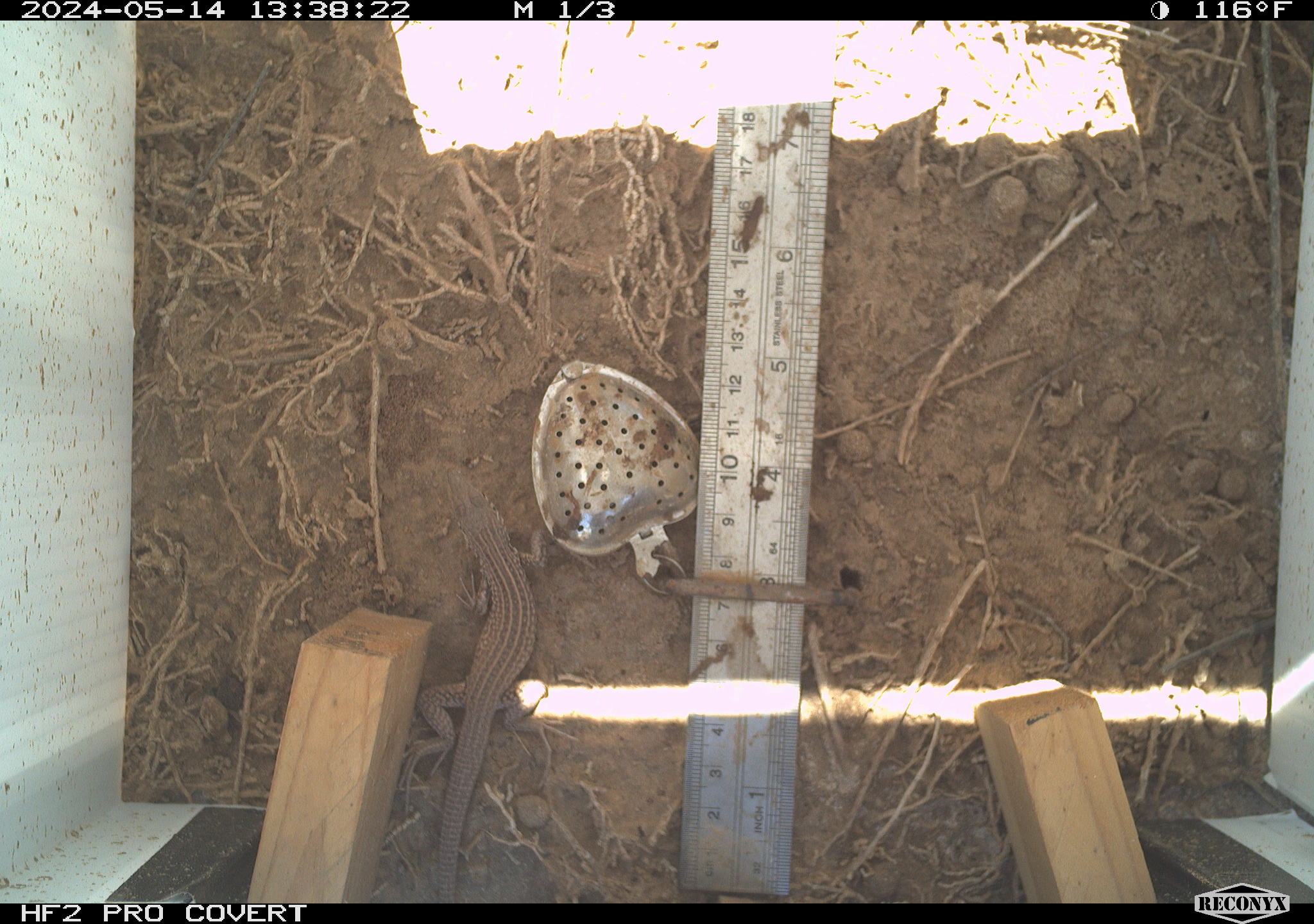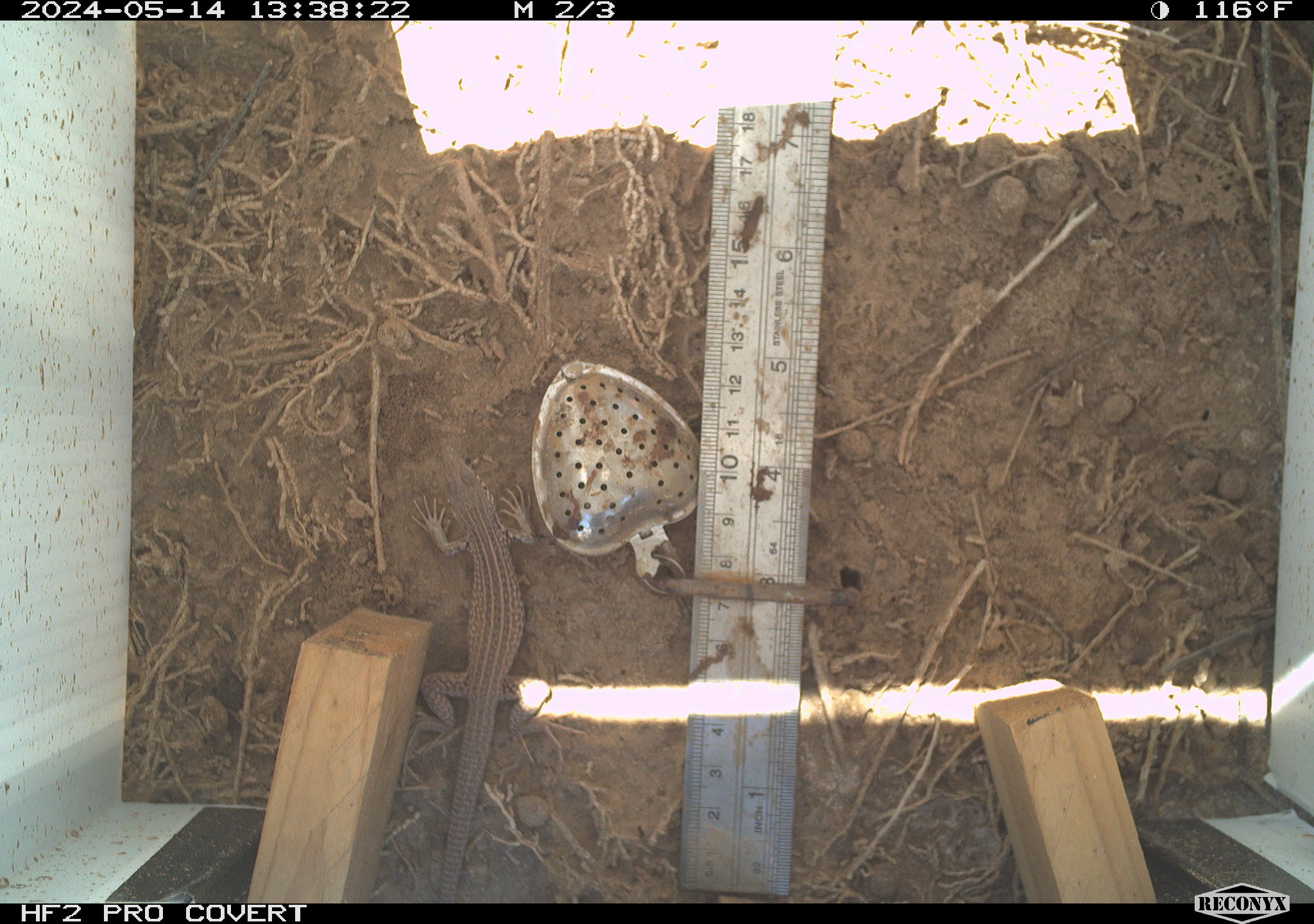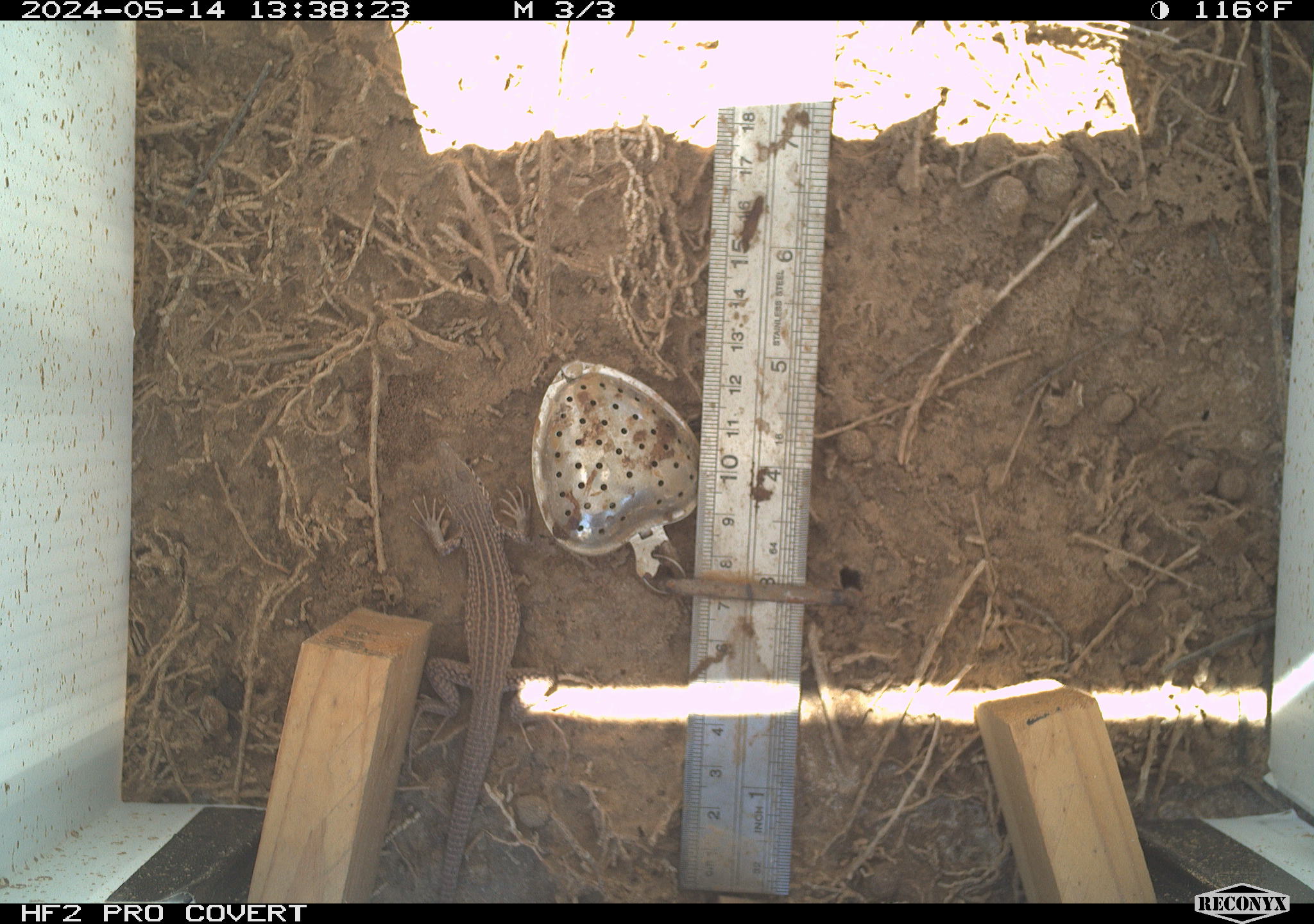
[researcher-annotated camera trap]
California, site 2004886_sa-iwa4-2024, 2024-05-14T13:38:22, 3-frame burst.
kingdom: Animalia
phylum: Chordata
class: Reptilia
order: Squamata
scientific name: Squamata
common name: lizards and snakes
Lizards and snakes (Squamata).